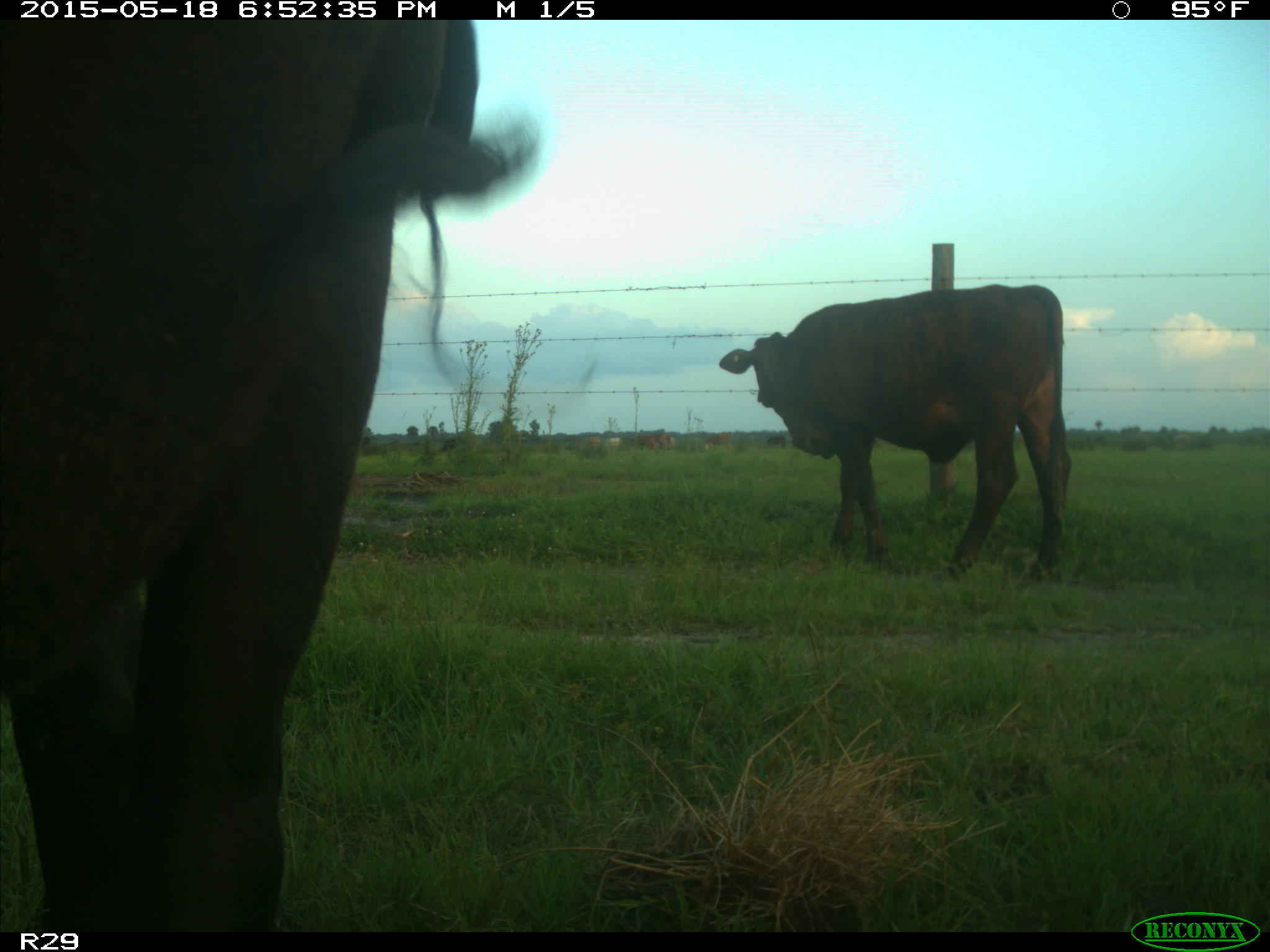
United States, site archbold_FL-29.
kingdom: Animalia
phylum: Chordata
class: Mammalia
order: Artiodactyla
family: Bovidae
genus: Bos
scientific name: Bos taurus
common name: domestic cow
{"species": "Bos taurus (domestic cow)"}